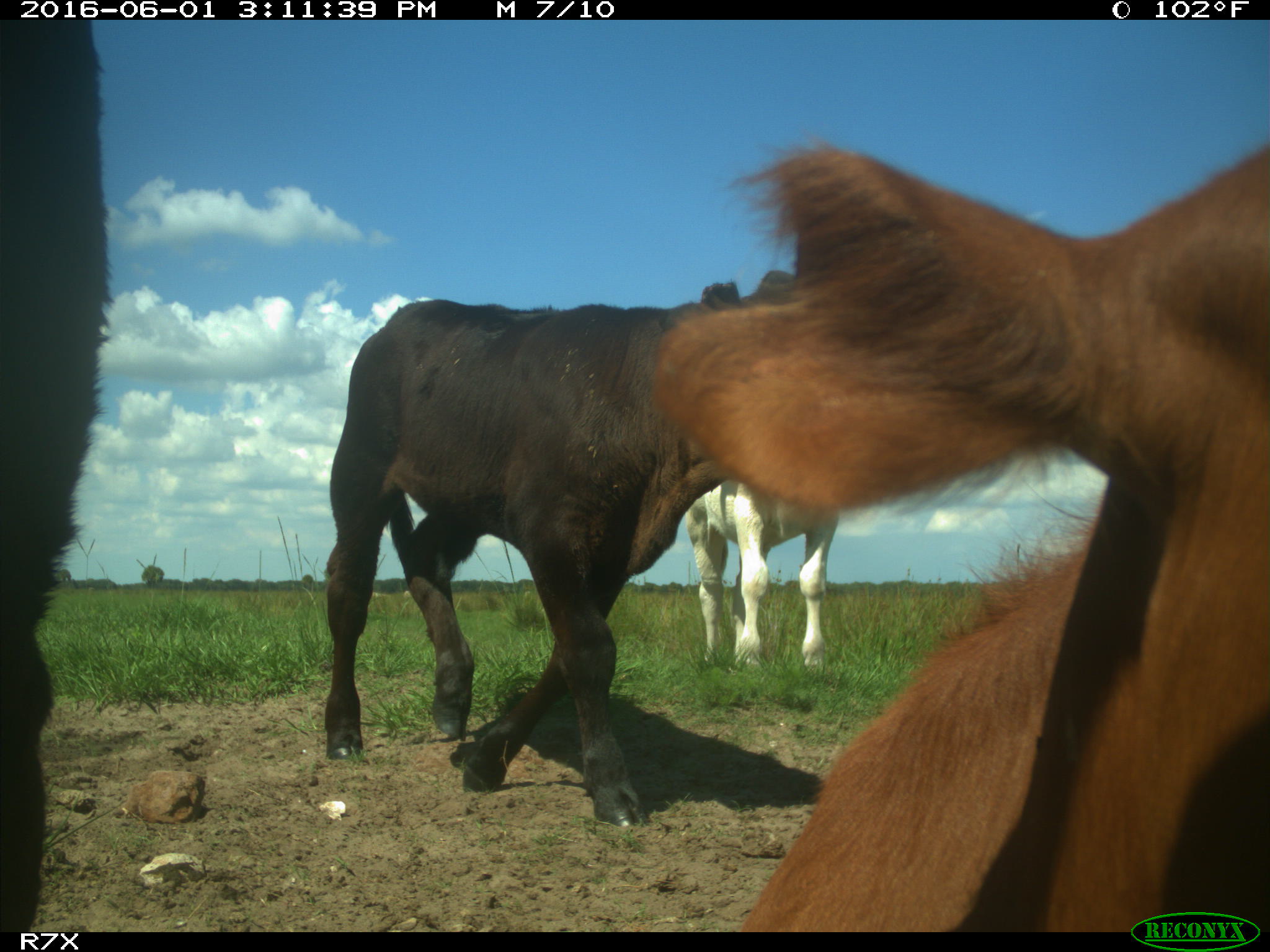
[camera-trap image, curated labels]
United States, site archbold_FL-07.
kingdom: Animalia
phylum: Chordata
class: Mammalia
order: Artiodactyla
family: Bovidae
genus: Bos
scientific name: Bos taurus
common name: domestic cow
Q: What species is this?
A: Bos taurus (domestic cow).